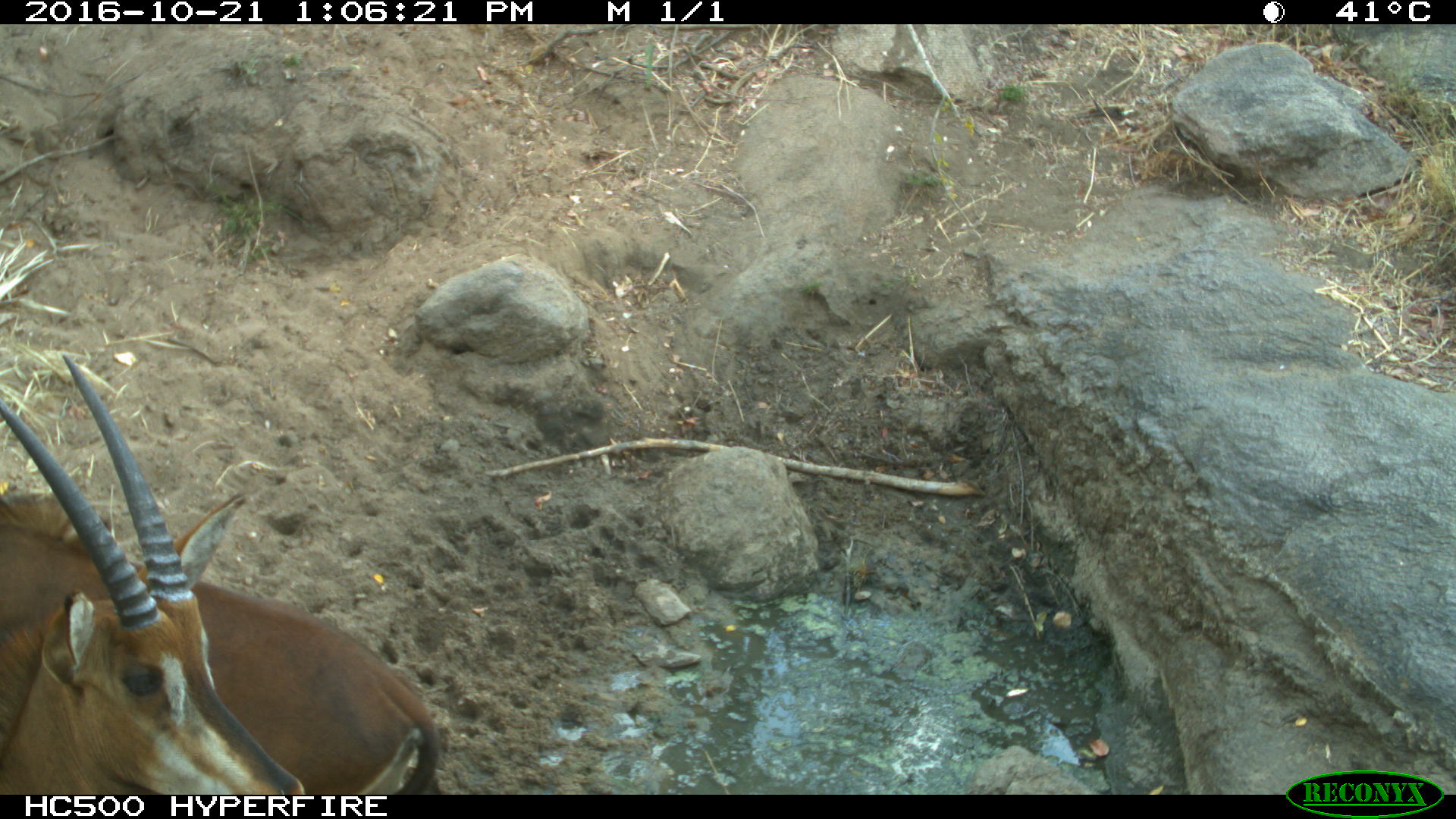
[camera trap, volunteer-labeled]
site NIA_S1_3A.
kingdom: Animalia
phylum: Chordata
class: Mammalia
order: Artiodactyla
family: Bovidae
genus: Hippotragus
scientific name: Hippotragus niger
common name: sable antelope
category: sable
Sable (sable antelope) (Hippotragus niger), count 2. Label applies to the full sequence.